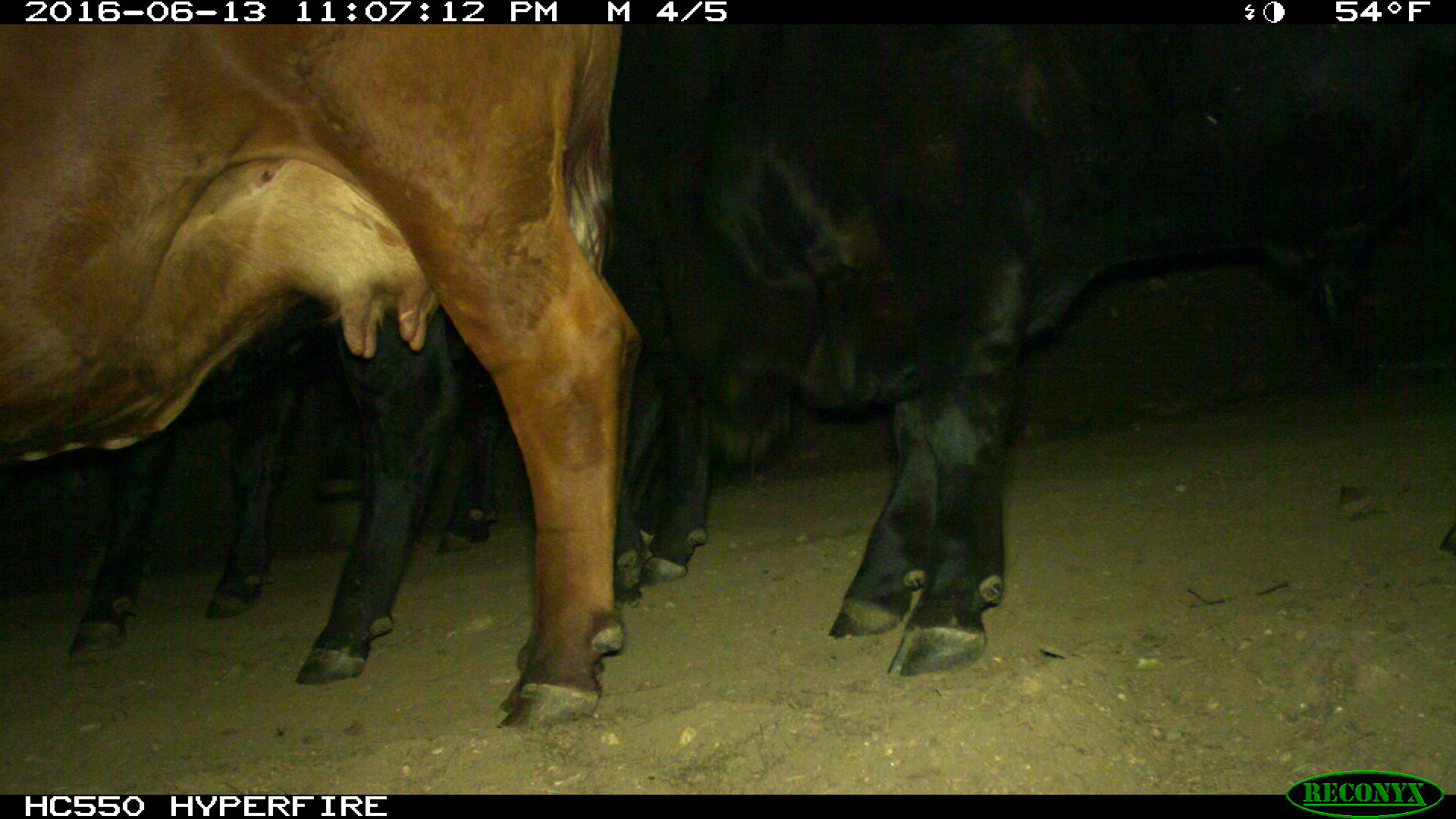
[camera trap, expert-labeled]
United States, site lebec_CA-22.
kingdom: Animalia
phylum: Chordata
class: Mammalia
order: Artiodactyla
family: Bovidae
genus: Bos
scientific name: Bos taurus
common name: domestic cow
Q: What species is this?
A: Bos taurus (domestic cow).